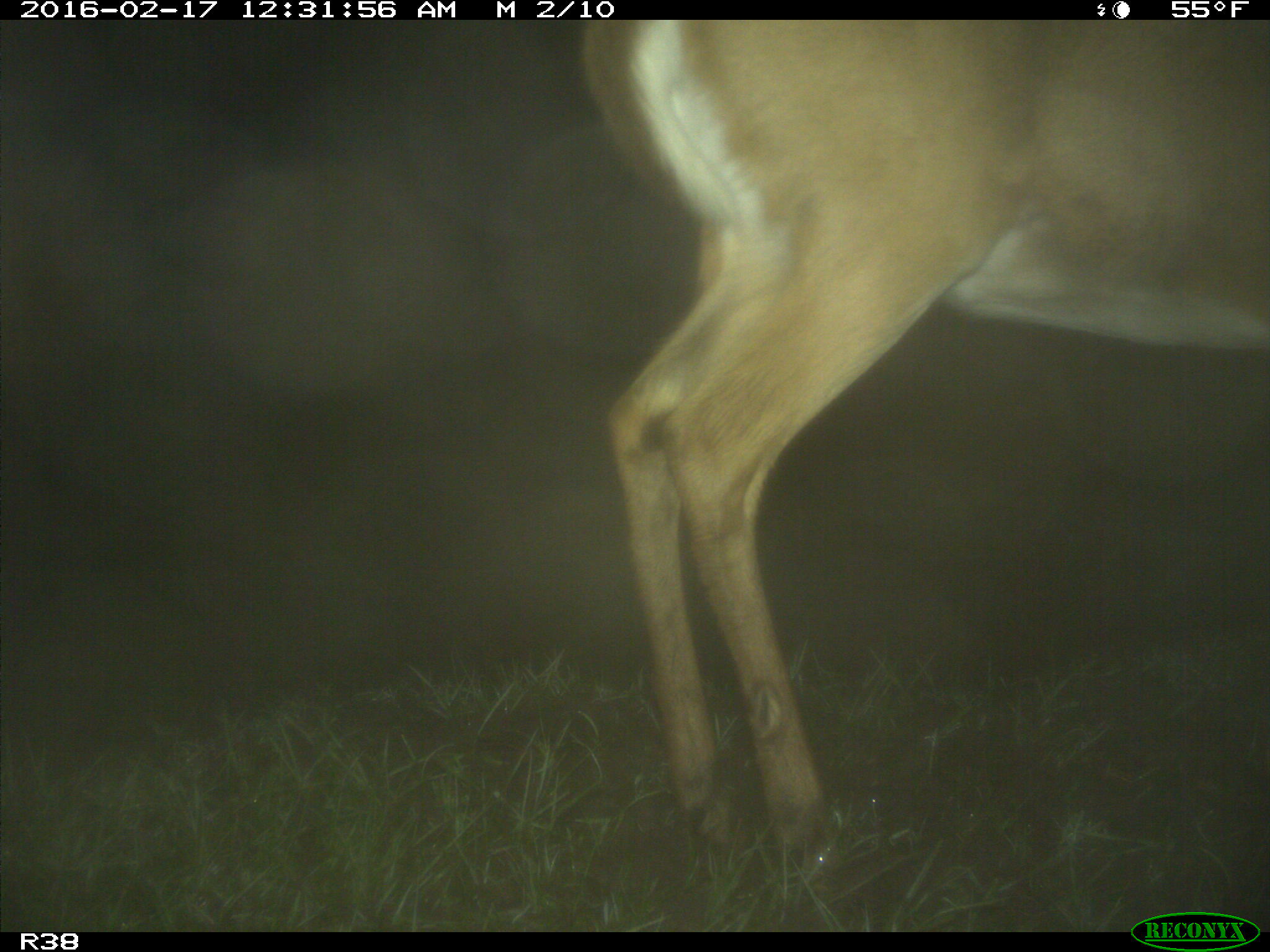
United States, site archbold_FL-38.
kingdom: Animalia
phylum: Chordata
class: Mammalia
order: Artiodactyla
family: Cervidae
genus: Odocoileus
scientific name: Odocoileus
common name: deer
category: unidentified deer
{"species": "unidentified deer (deer) (Odocoileus)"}